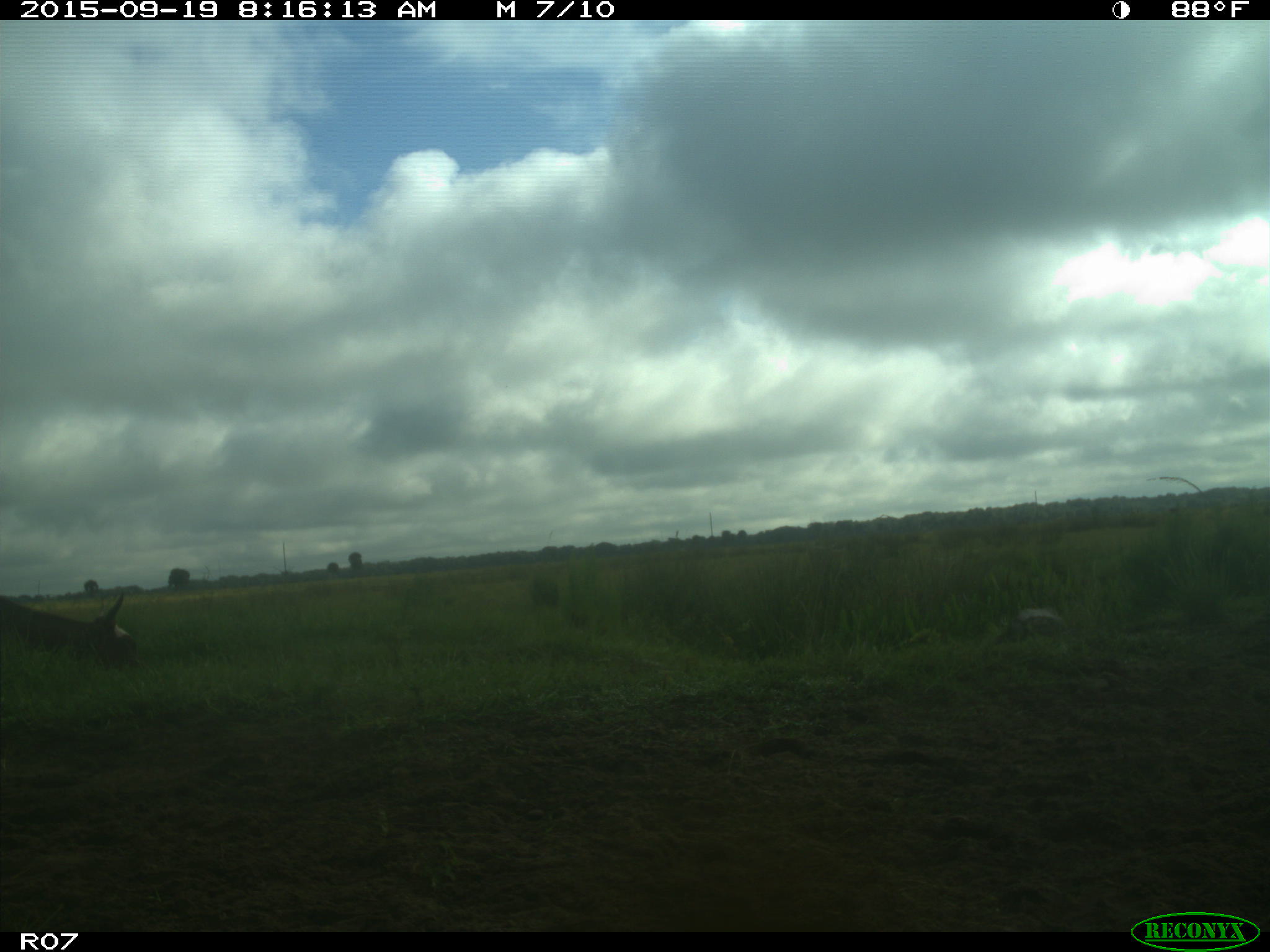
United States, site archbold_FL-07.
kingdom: Animalia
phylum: Chordata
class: Mammalia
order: Artiodactyla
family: Bovidae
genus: Bos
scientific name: Bos taurus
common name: domestic cow